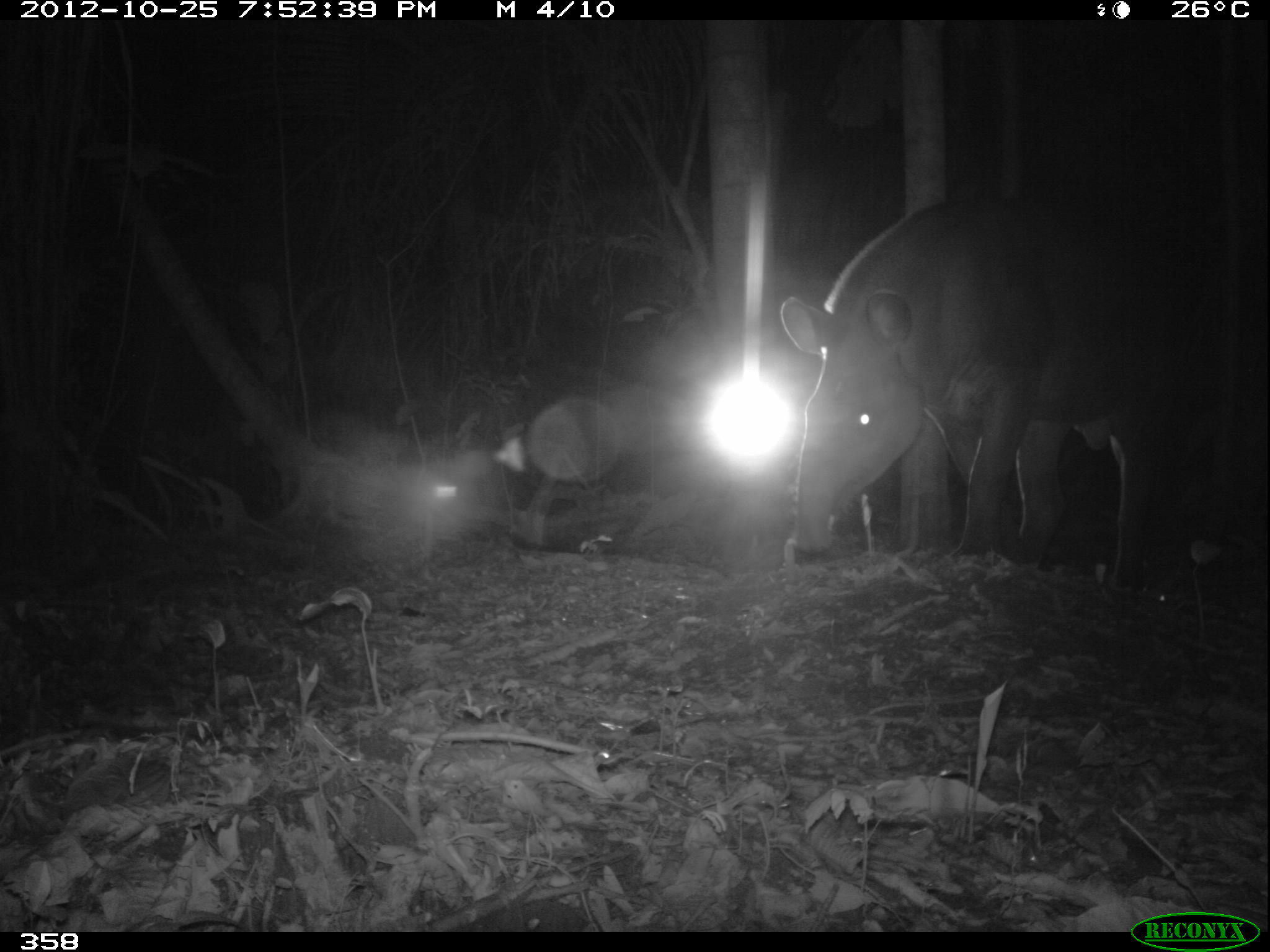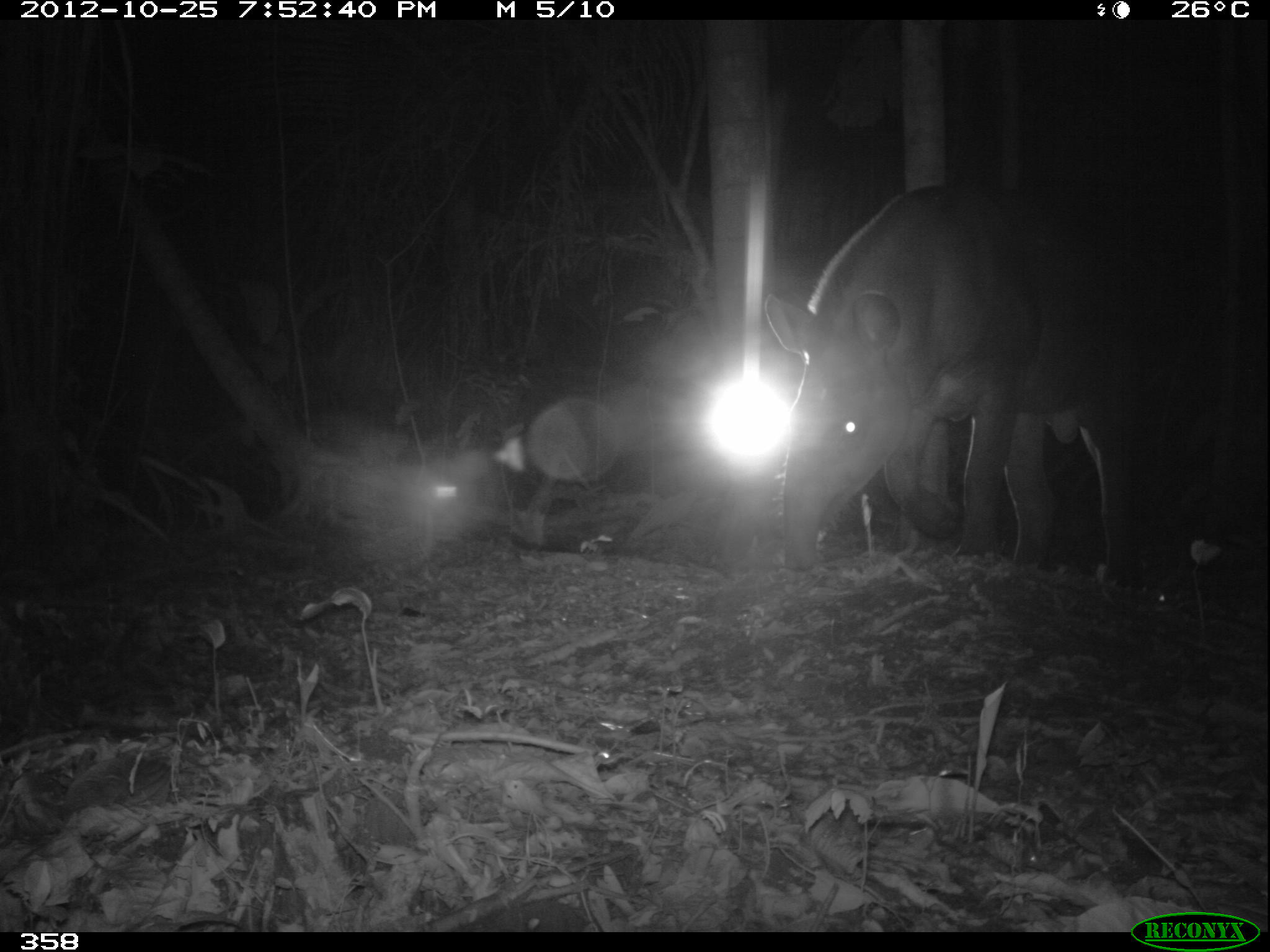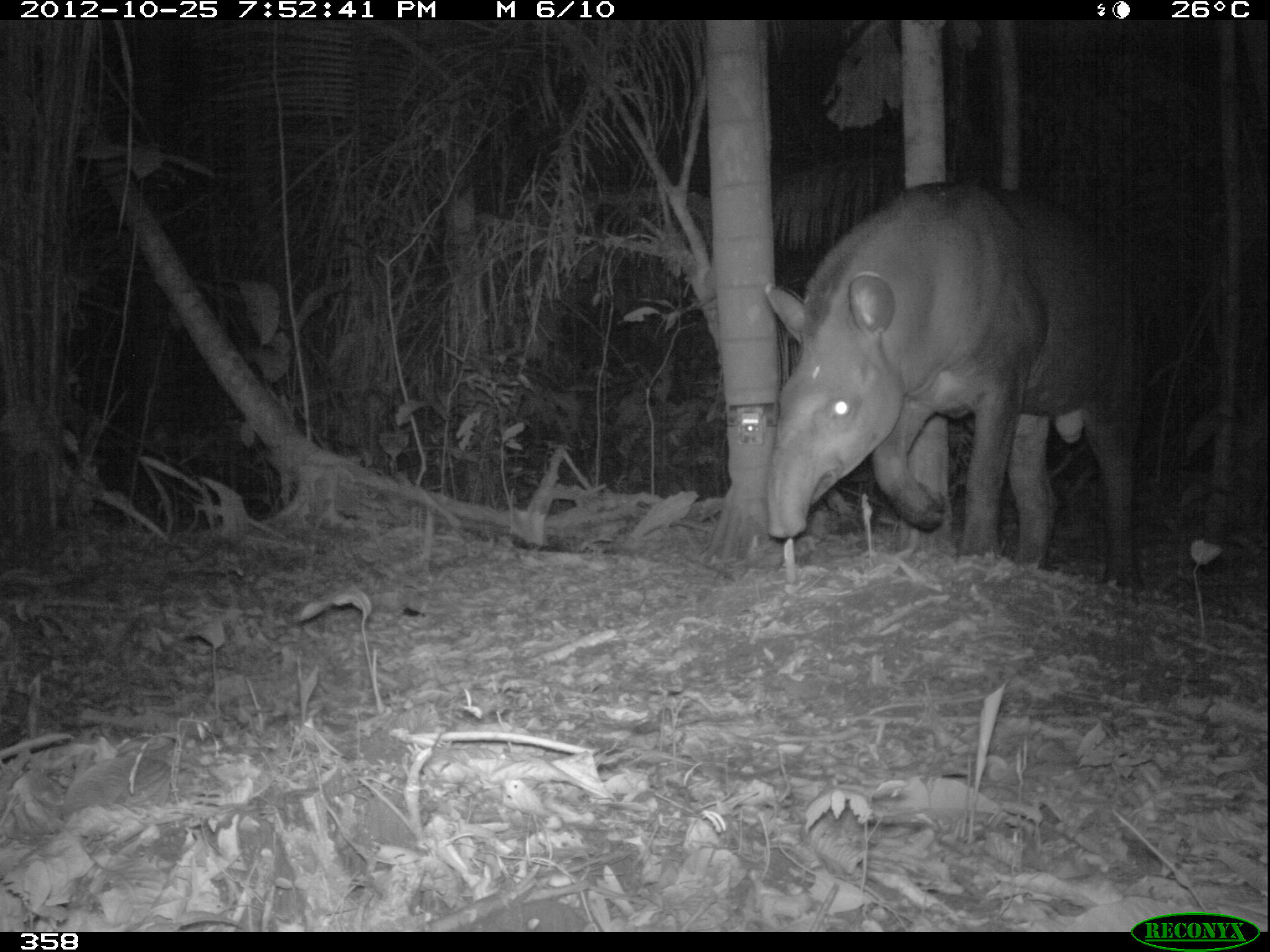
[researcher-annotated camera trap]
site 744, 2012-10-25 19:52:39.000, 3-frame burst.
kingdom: Animalia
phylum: Chordata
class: Mammalia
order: Perissodactyla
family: Tapiridae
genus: Tapirus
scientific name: Tapirus terrestris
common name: south american tapir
Tapirus terrestris (south american tapir).